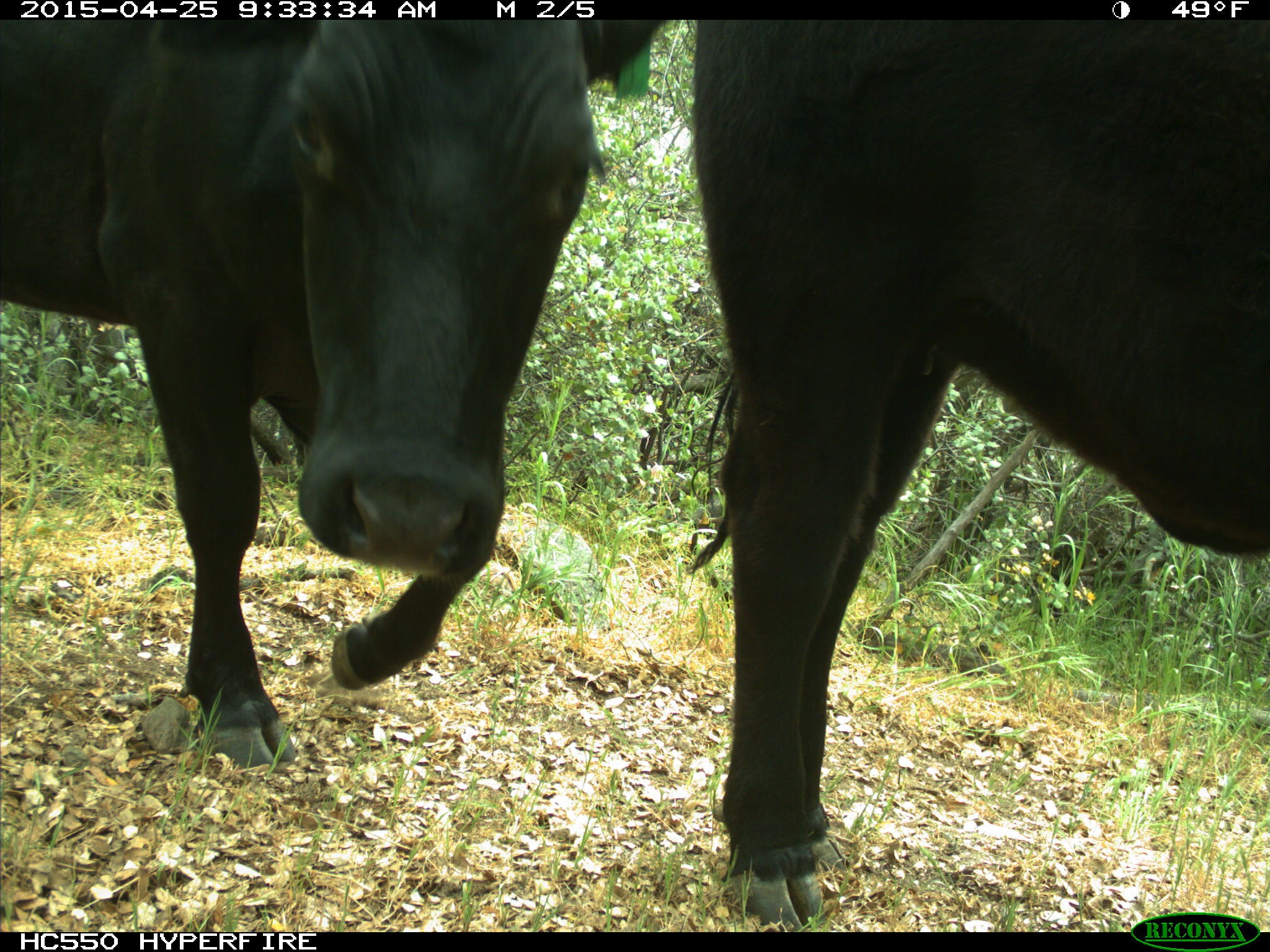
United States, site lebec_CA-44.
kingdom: Animalia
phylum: Chordata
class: Mammalia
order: Artiodactyla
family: Suidae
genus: Sus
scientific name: Sus scrofa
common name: wild boar